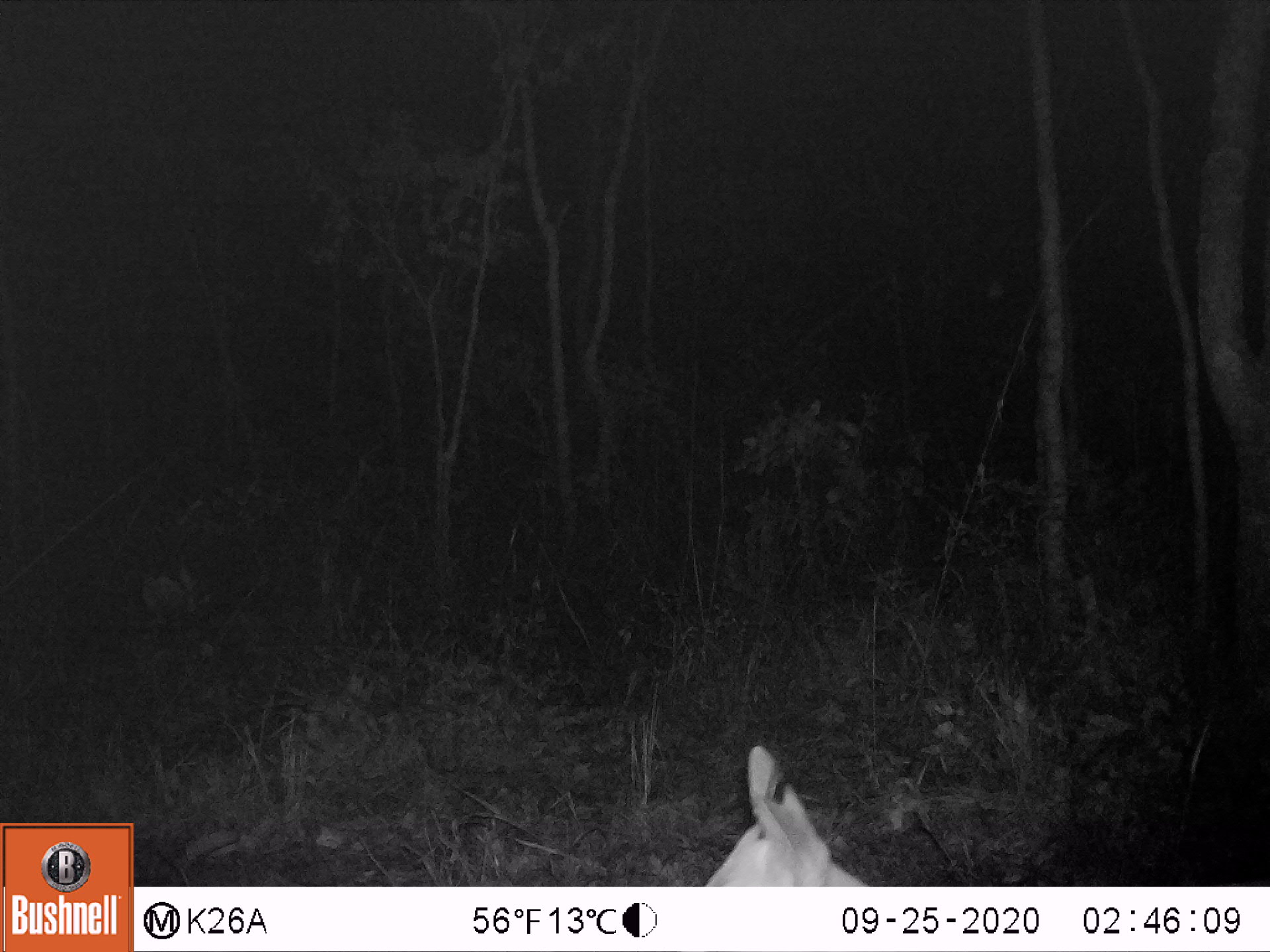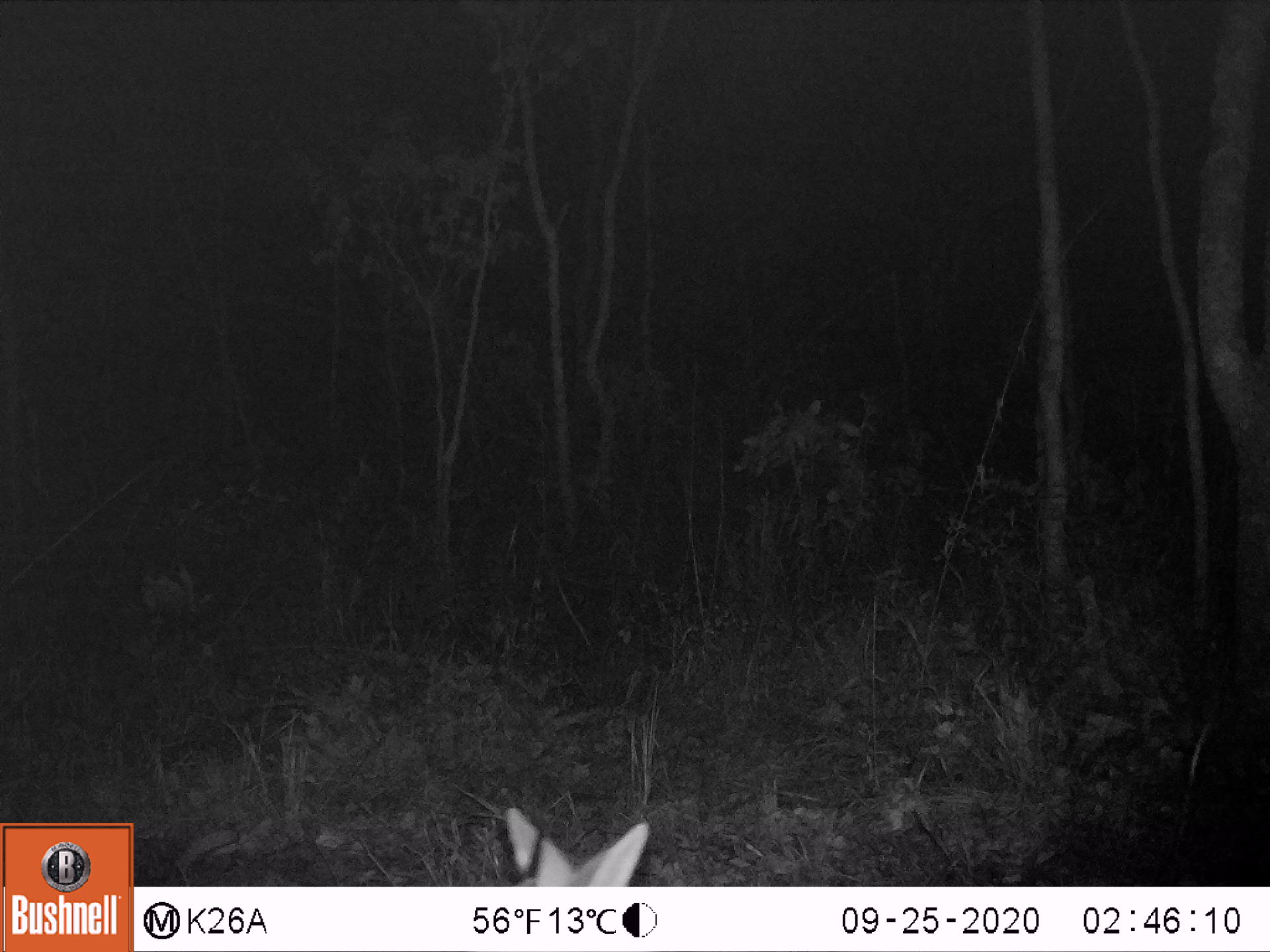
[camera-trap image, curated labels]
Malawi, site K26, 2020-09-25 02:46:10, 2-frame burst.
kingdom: Animalia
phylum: Chordata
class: Mammalia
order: Artiodactyla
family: Bovidae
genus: Sylvicapra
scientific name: Sylvicapra grimmia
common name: common duiker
Common duiker (Sylvicapra grimmia), count 1.